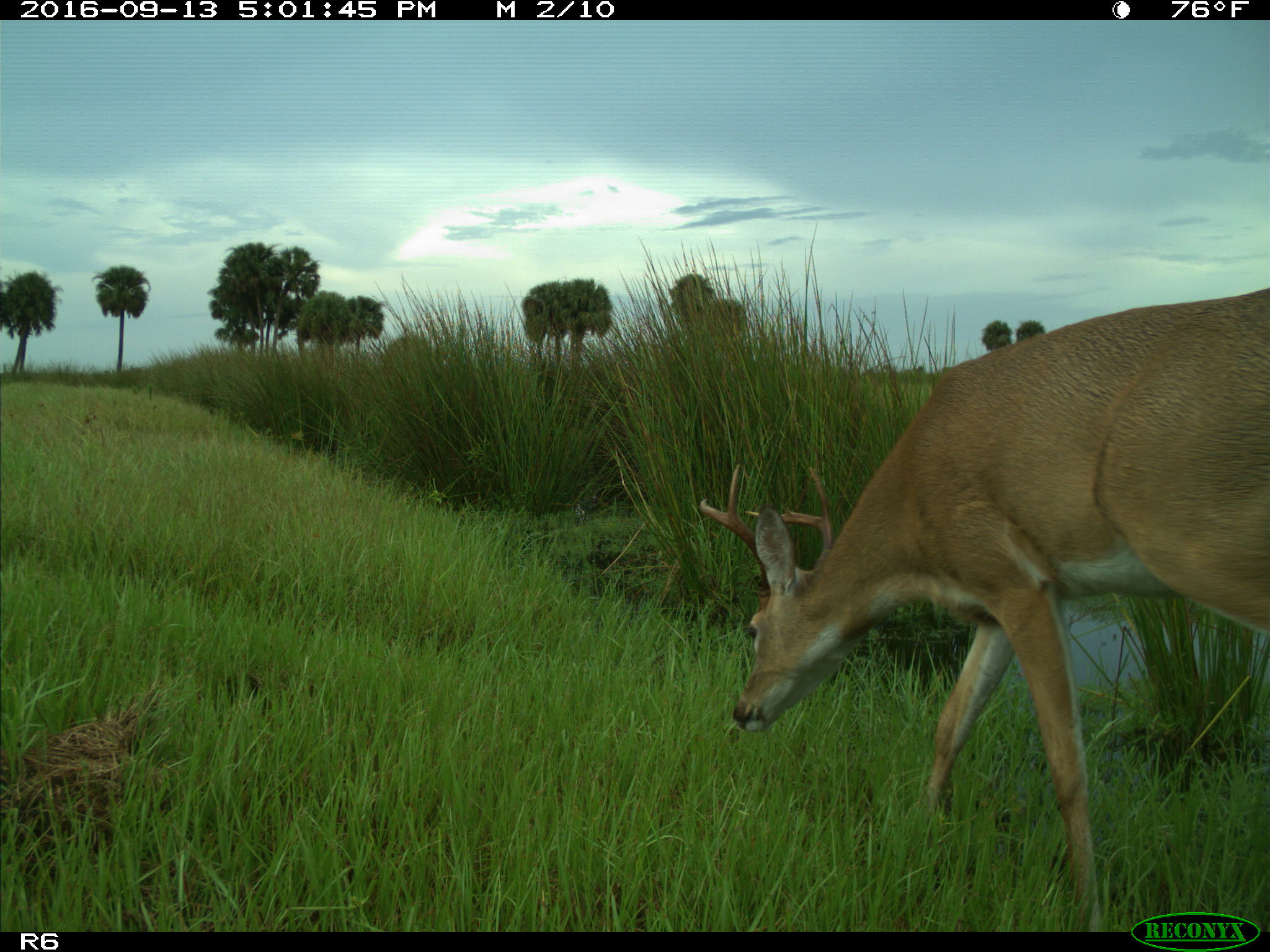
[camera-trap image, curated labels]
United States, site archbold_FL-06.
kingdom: Animalia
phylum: Chordata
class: Mammalia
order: Artiodactyla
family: Cervidae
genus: Odocoileus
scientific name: Odocoileus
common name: deer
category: unidentified deer